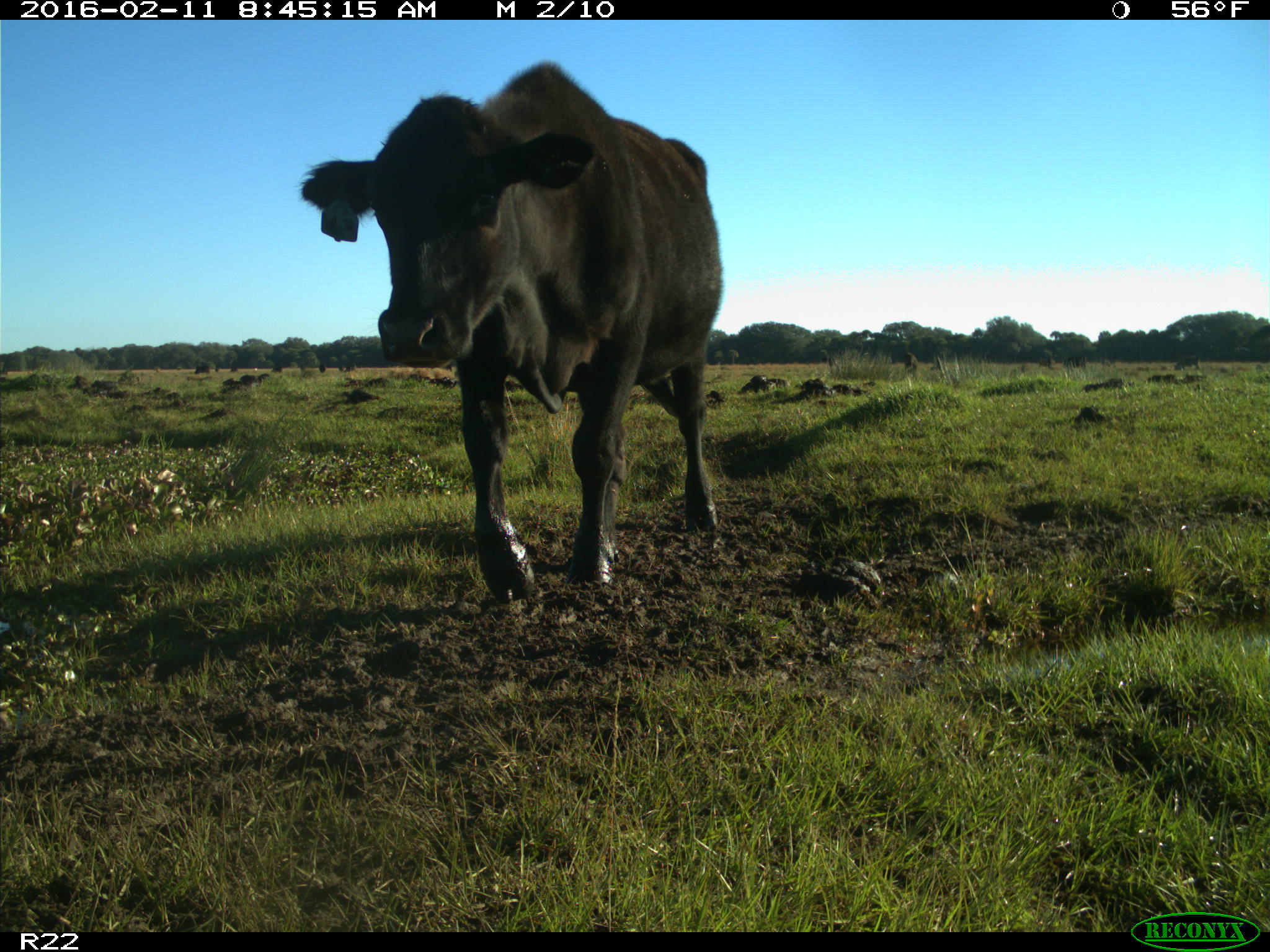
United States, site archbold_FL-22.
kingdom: Animalia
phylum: Chordata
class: Mammalia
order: Artiodactyla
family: Bovidae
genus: Bos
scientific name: Bos taurus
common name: domestic cow